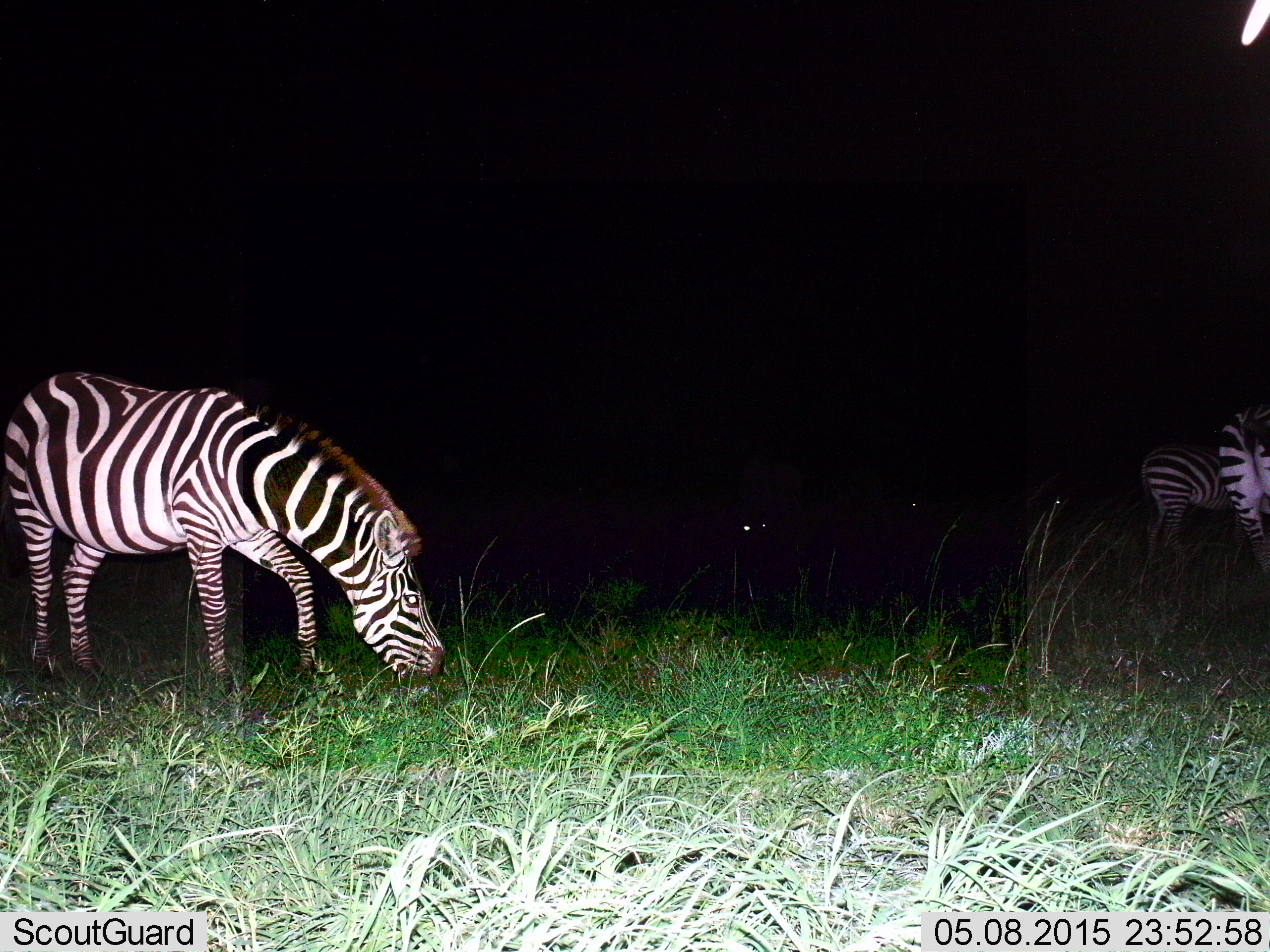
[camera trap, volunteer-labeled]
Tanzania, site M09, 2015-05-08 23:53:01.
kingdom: Animalia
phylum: Chordata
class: Mammalia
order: Perissodactyla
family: Equidae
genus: Equus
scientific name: Equus quagga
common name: plains zebra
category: zebra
Zebra (plains zebra) (Equus quagga), count 3. Behavior (volunteer vote fractions): standing 20%, resting 0%, moving 0%, interacting 0%. Young present (vote fraction): 0%. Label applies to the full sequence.